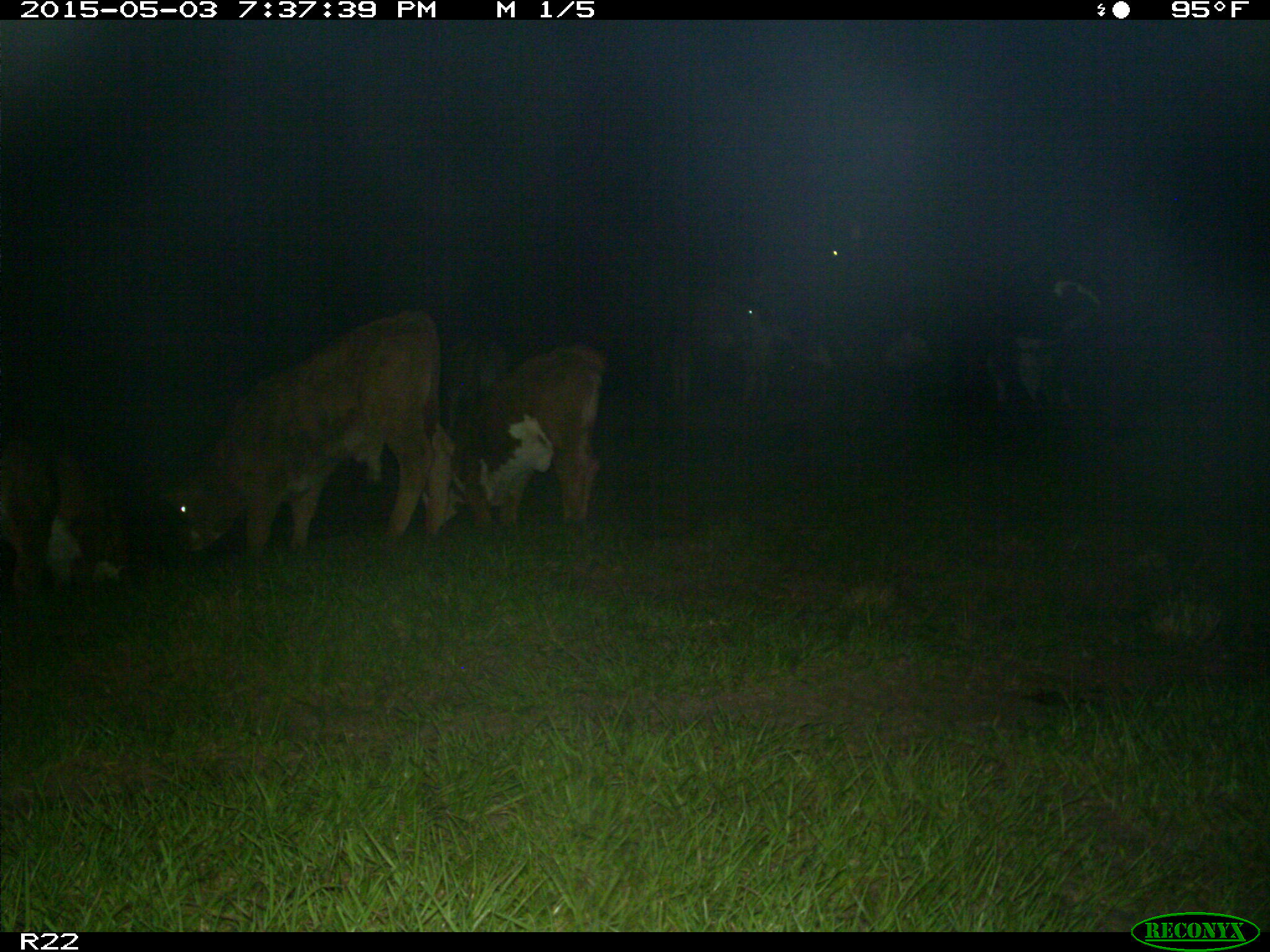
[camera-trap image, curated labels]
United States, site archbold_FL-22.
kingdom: Animalia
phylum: Chordata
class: Mammalia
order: Artiodactyla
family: Bovidae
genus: Bos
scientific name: Bos taurus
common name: domestic cow